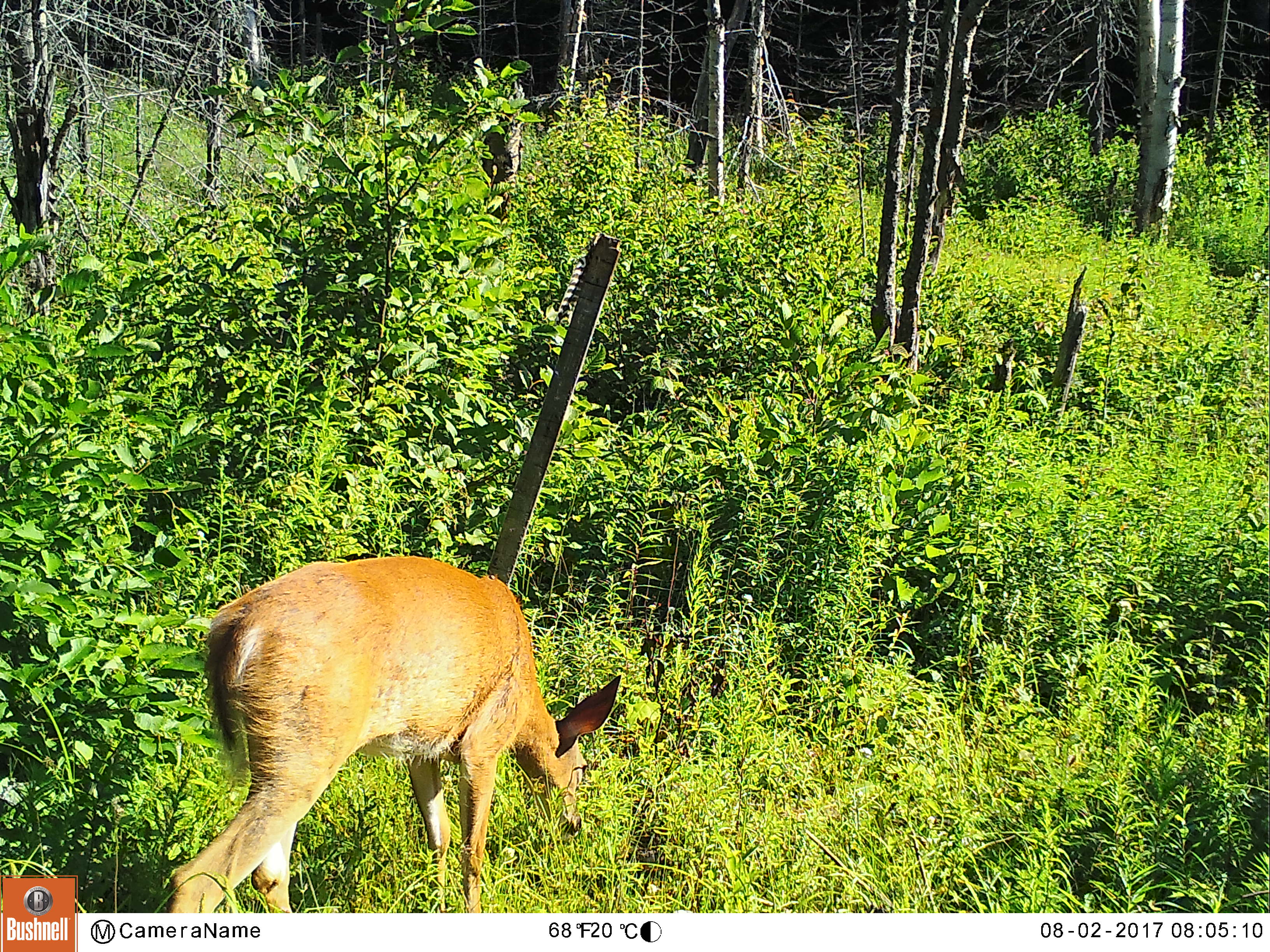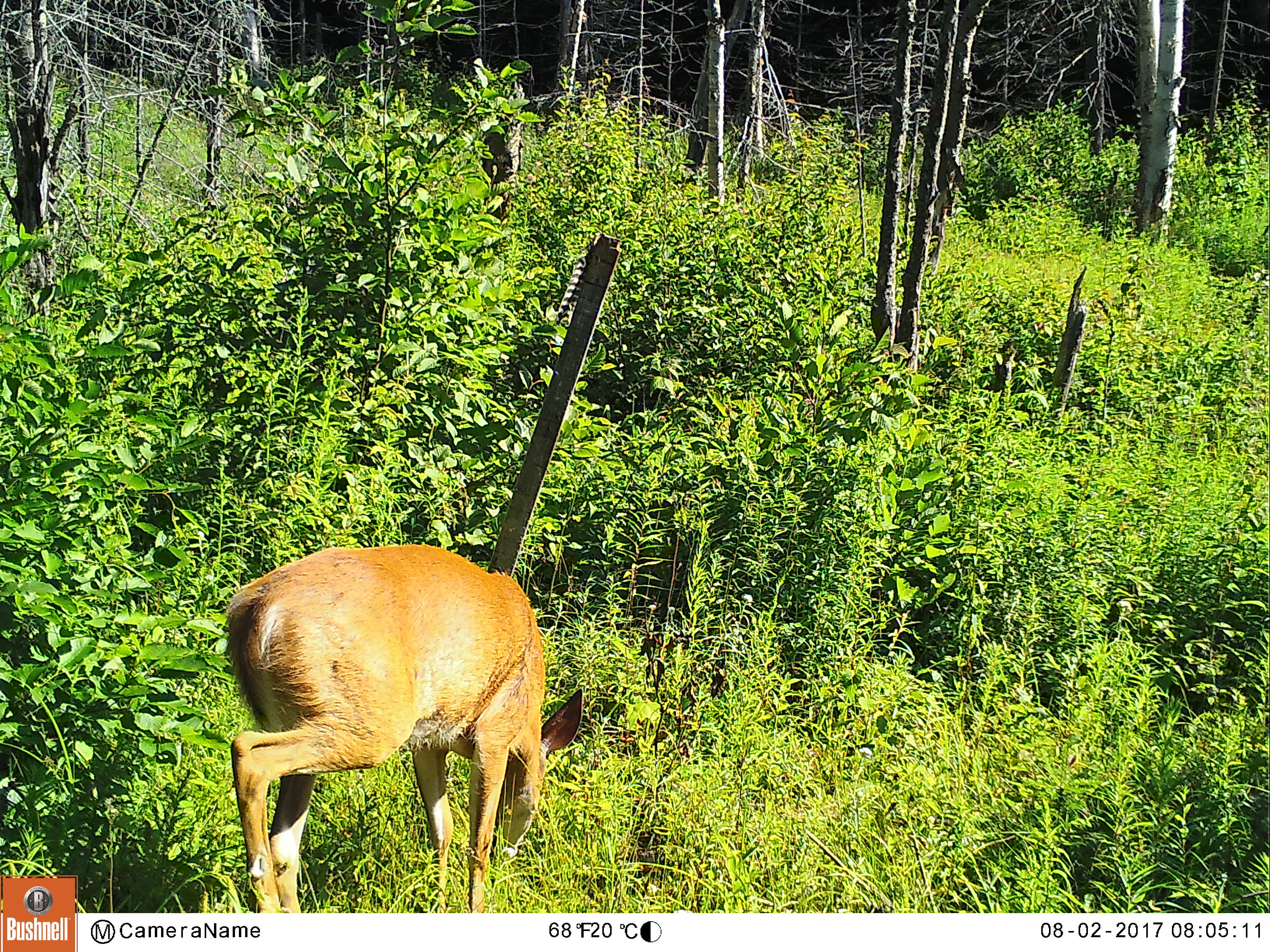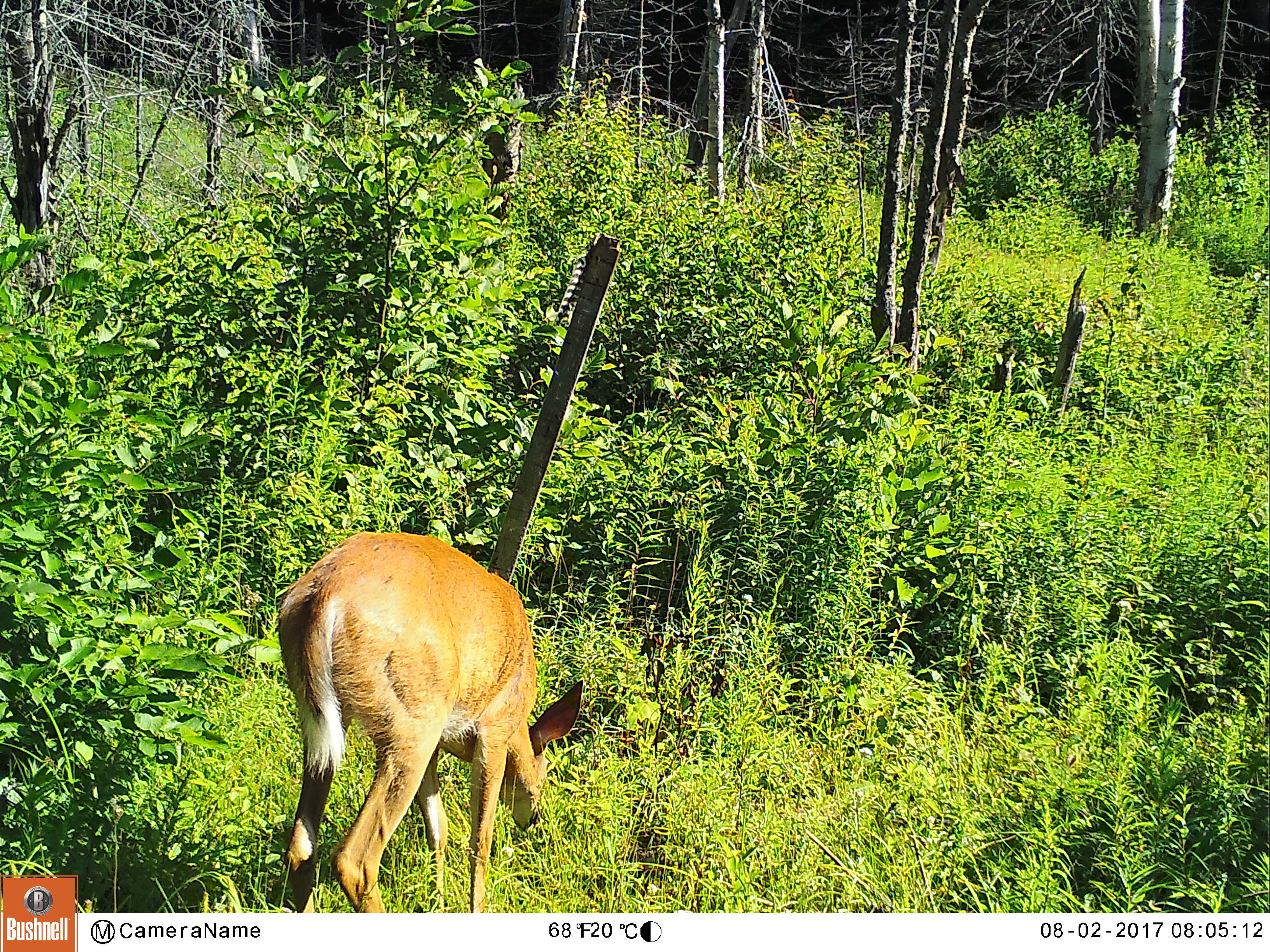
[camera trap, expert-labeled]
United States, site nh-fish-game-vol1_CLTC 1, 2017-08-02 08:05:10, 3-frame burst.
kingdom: Animalia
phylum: Chordata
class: Mammalia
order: Artiodactyla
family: Cervidae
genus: Odocoileus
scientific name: Odocoileus virginianus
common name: white-tailed deer